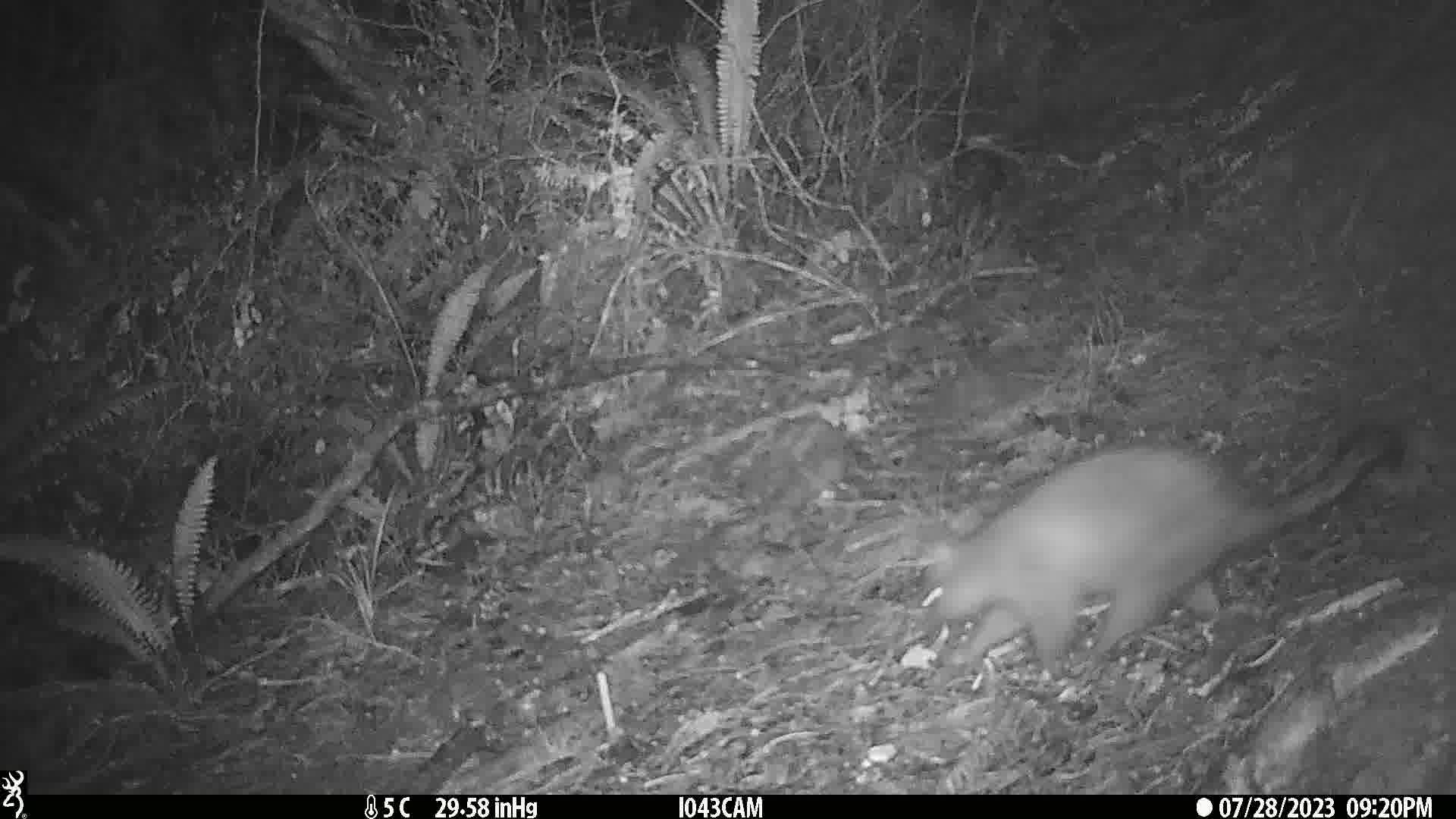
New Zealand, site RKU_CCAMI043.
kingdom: Animalia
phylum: Chordata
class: Mammalia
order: Diprotodontia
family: Phalangeridae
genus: Trichosurus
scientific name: Trichosurus vulpecula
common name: common brushtail possum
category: possum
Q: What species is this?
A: Possum (common brushtail possum) (Trichosurus vulpecula).